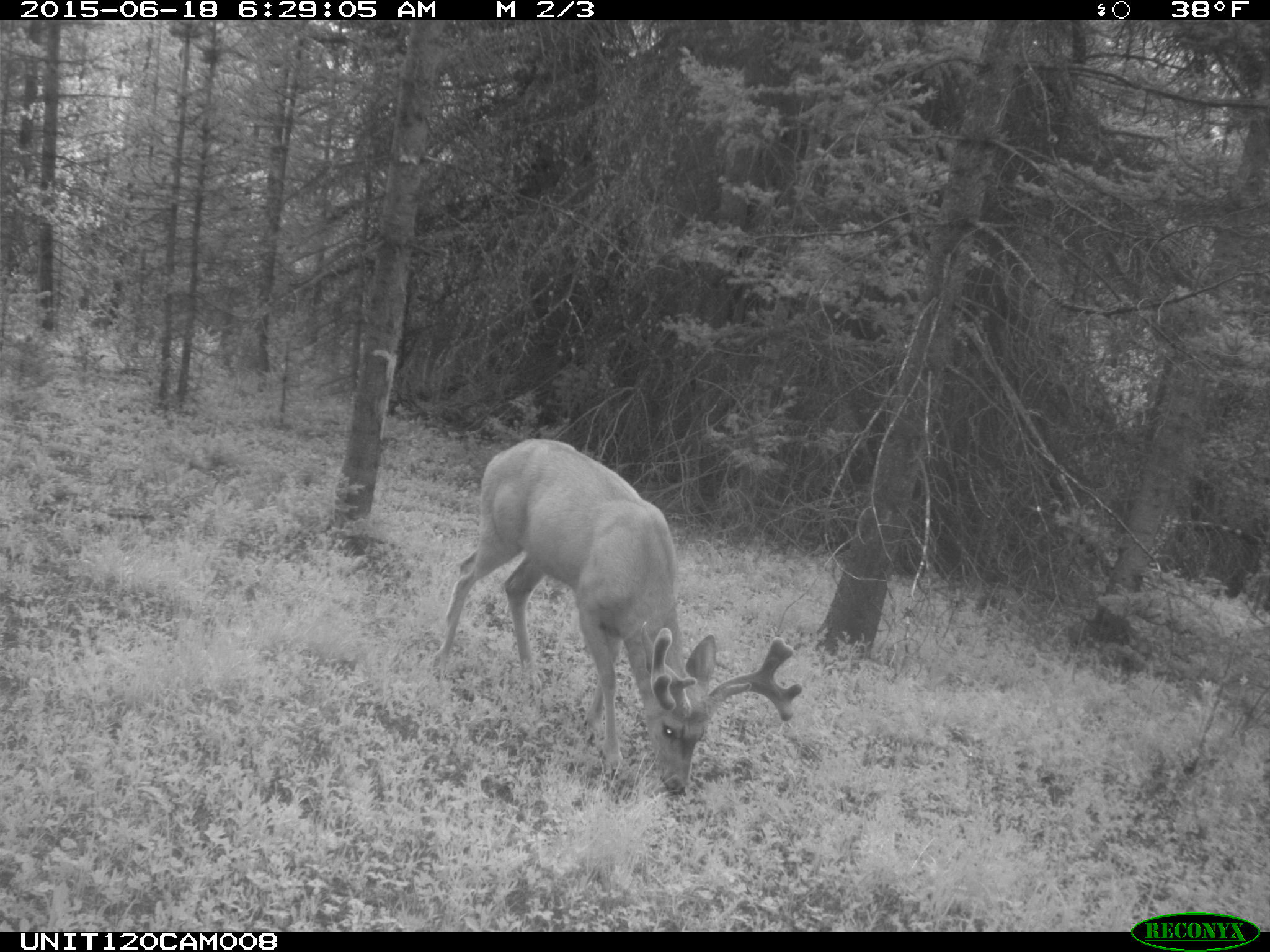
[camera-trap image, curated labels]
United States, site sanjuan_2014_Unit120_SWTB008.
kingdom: Animalia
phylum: Chordata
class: Mammalia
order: Artiodactyla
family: Cervidae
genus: Odocoileus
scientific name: Odocoileus hemionus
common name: mule deer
Odocoileus hemionus (mule deer).